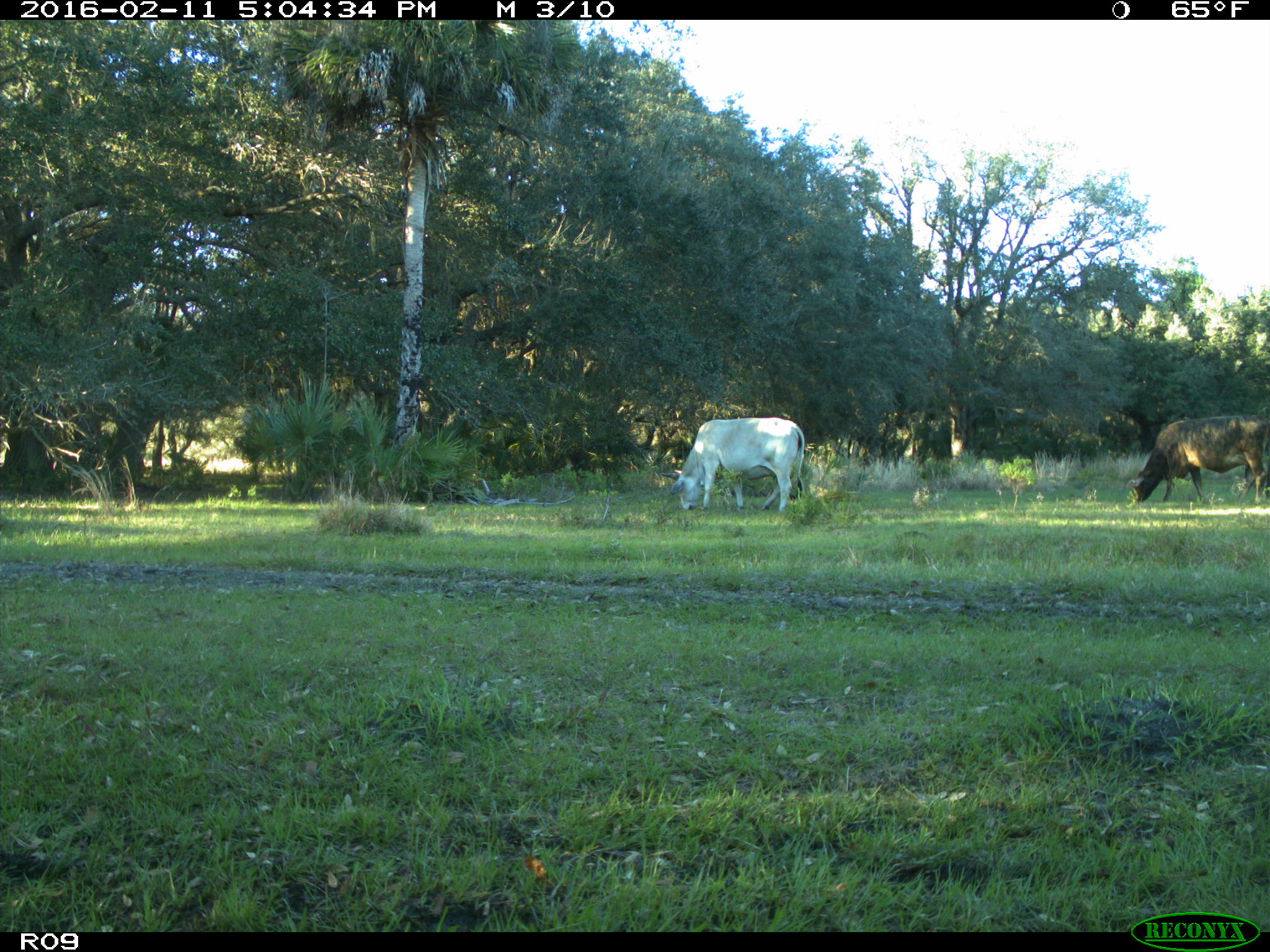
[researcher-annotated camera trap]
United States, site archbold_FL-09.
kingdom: Animalia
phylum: Chordata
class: Mammalia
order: Artiodactyla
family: Bovidae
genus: Bos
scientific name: Bos taurus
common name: domestic cow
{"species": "Bos taurus (domestic cow)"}